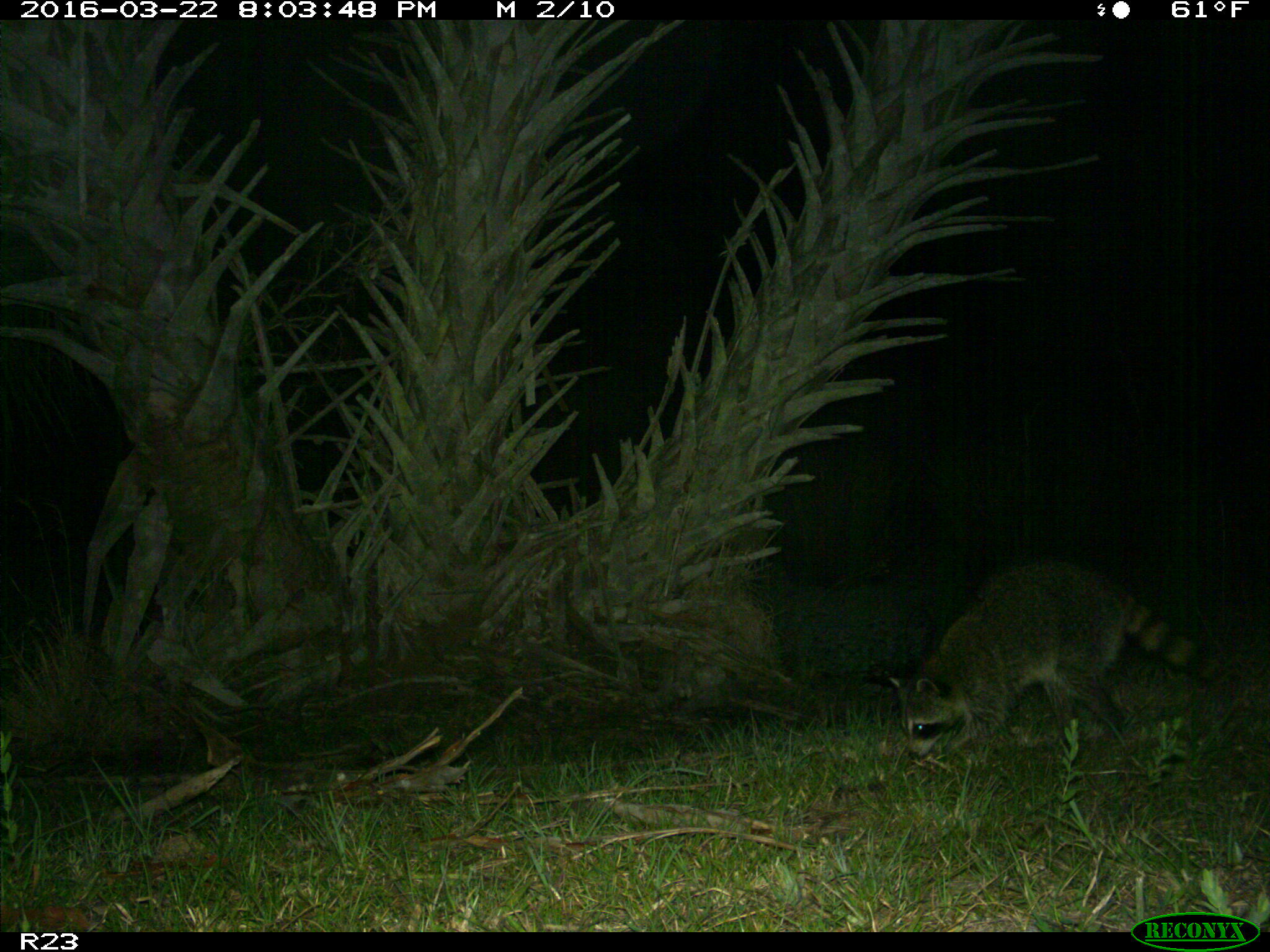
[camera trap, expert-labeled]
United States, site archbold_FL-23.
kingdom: Animalia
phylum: Chordata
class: Mammalia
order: Carnivora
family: Procyonidae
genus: Procyon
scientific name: Procyon lotor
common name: common raccoon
Procyon lotor (common raccoon).